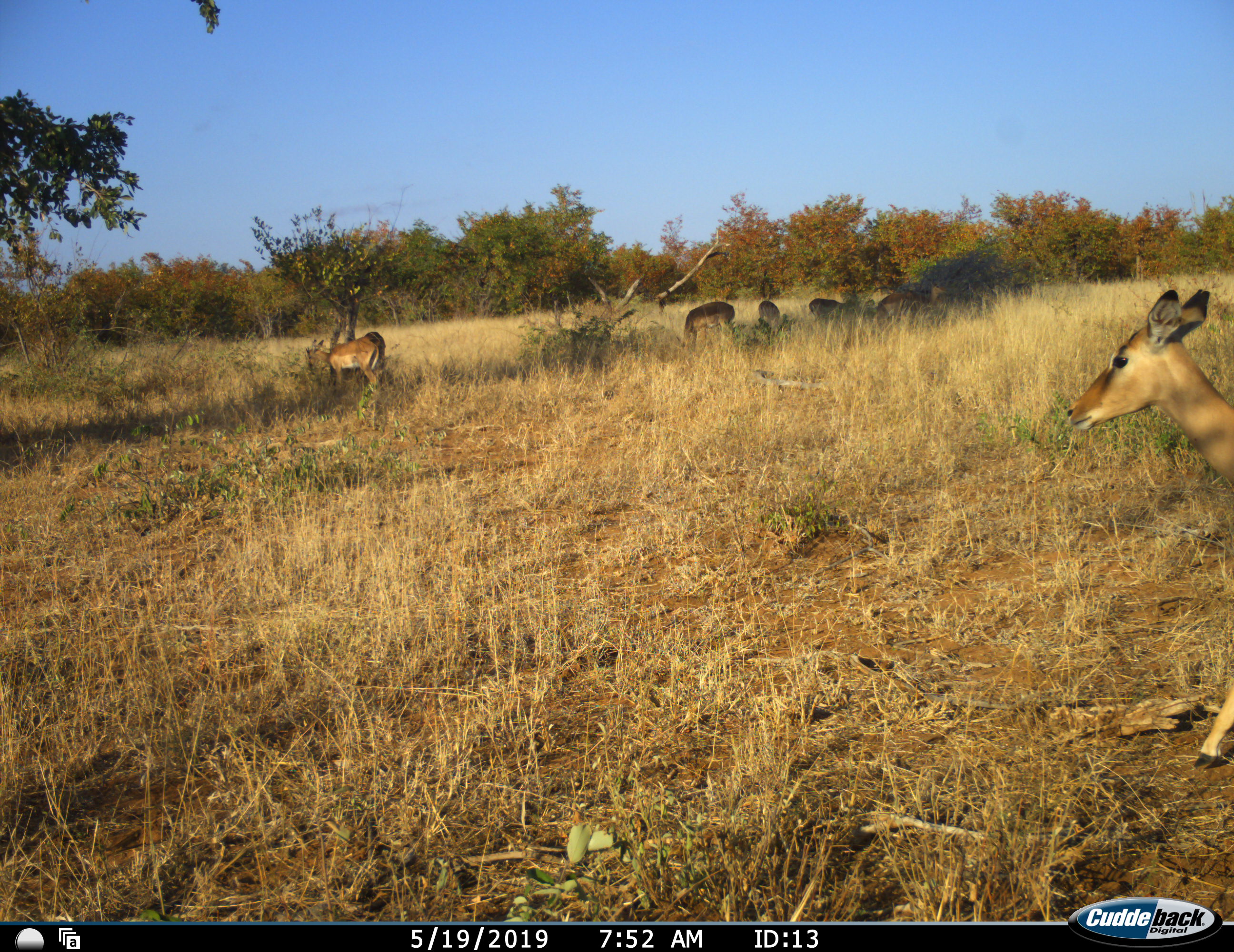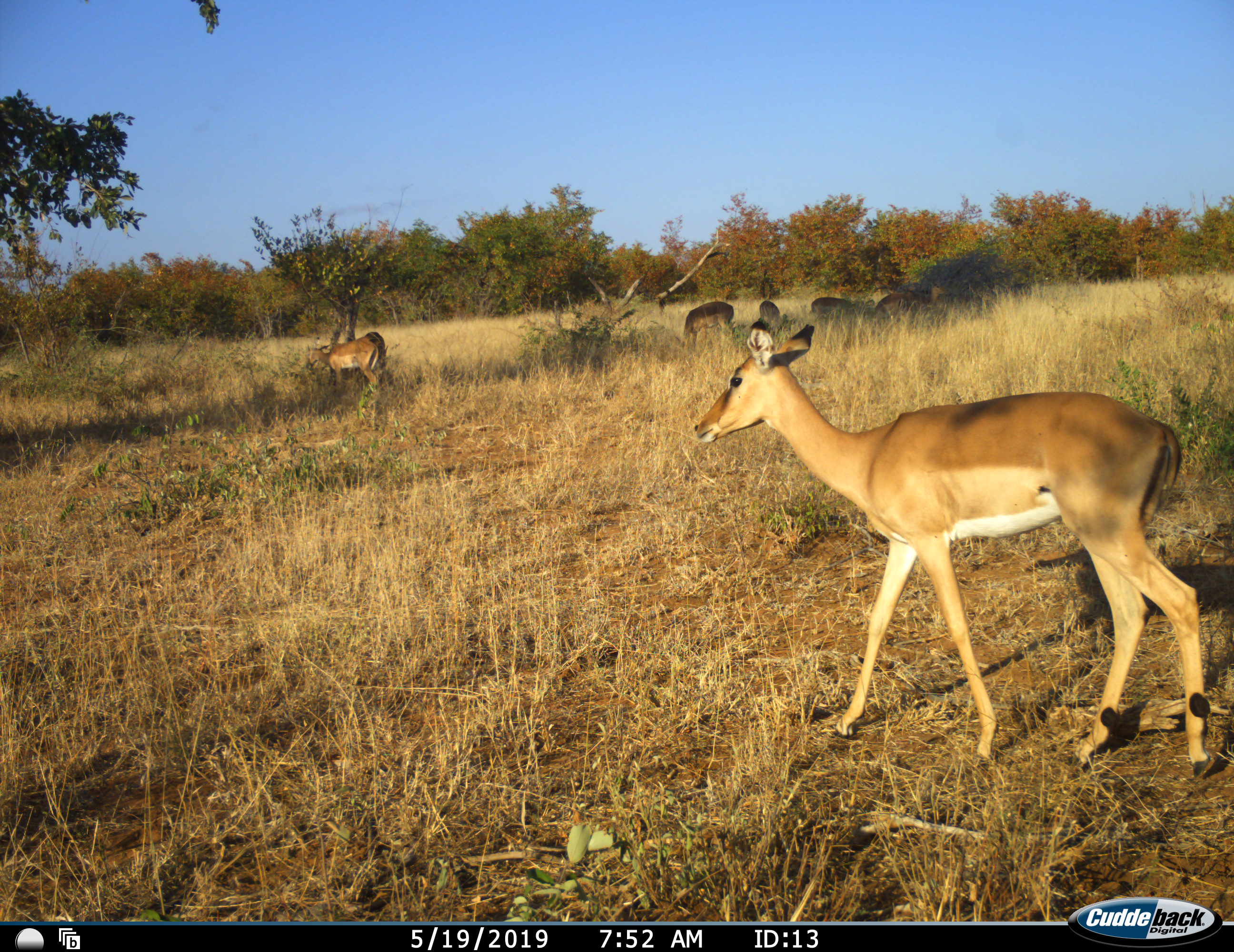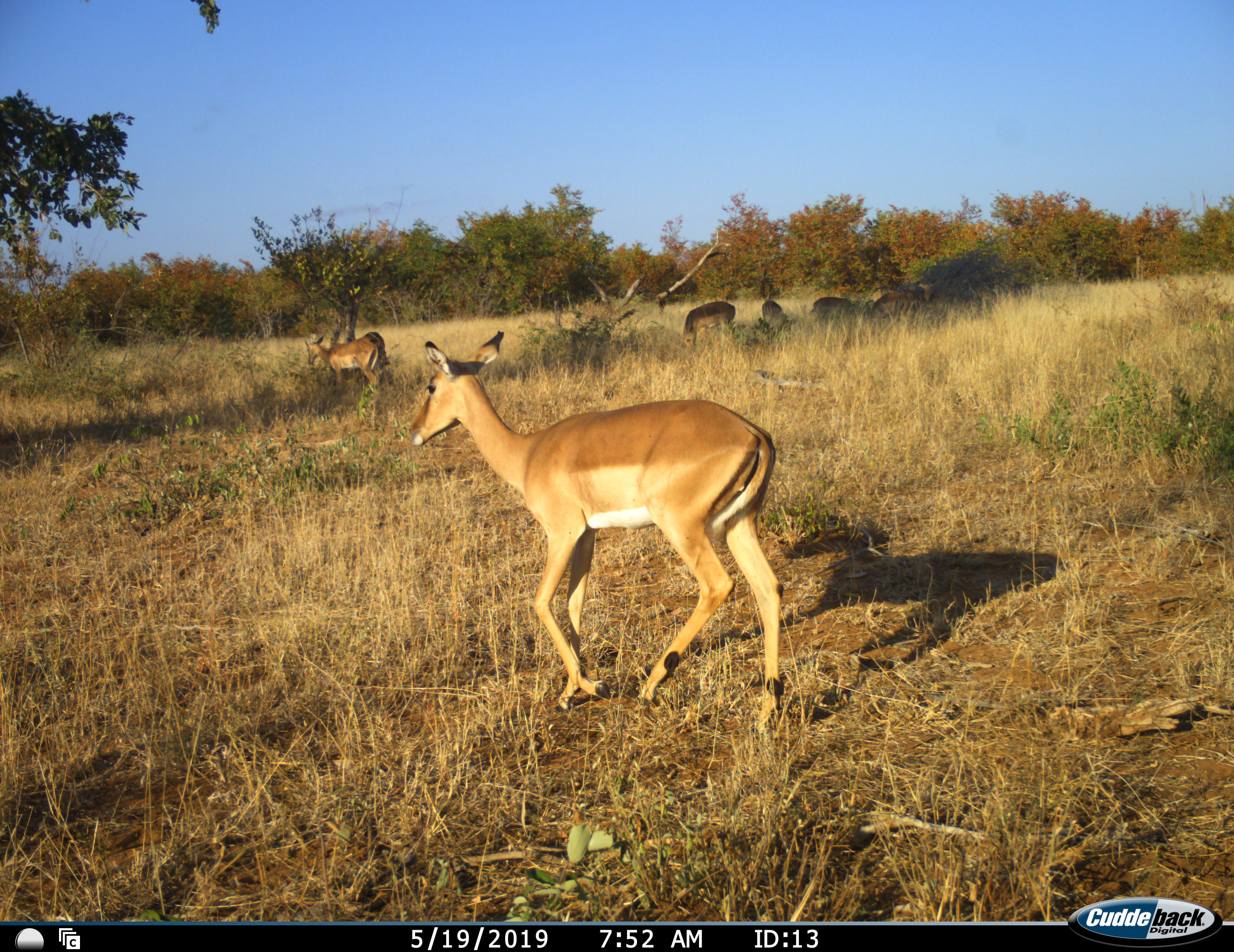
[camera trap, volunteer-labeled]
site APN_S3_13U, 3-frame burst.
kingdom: Animalia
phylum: Chordata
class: Mammalia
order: Artiodactyla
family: Bovidae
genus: Aepyceros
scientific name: Aepyceros melampus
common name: impala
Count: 7.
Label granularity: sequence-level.